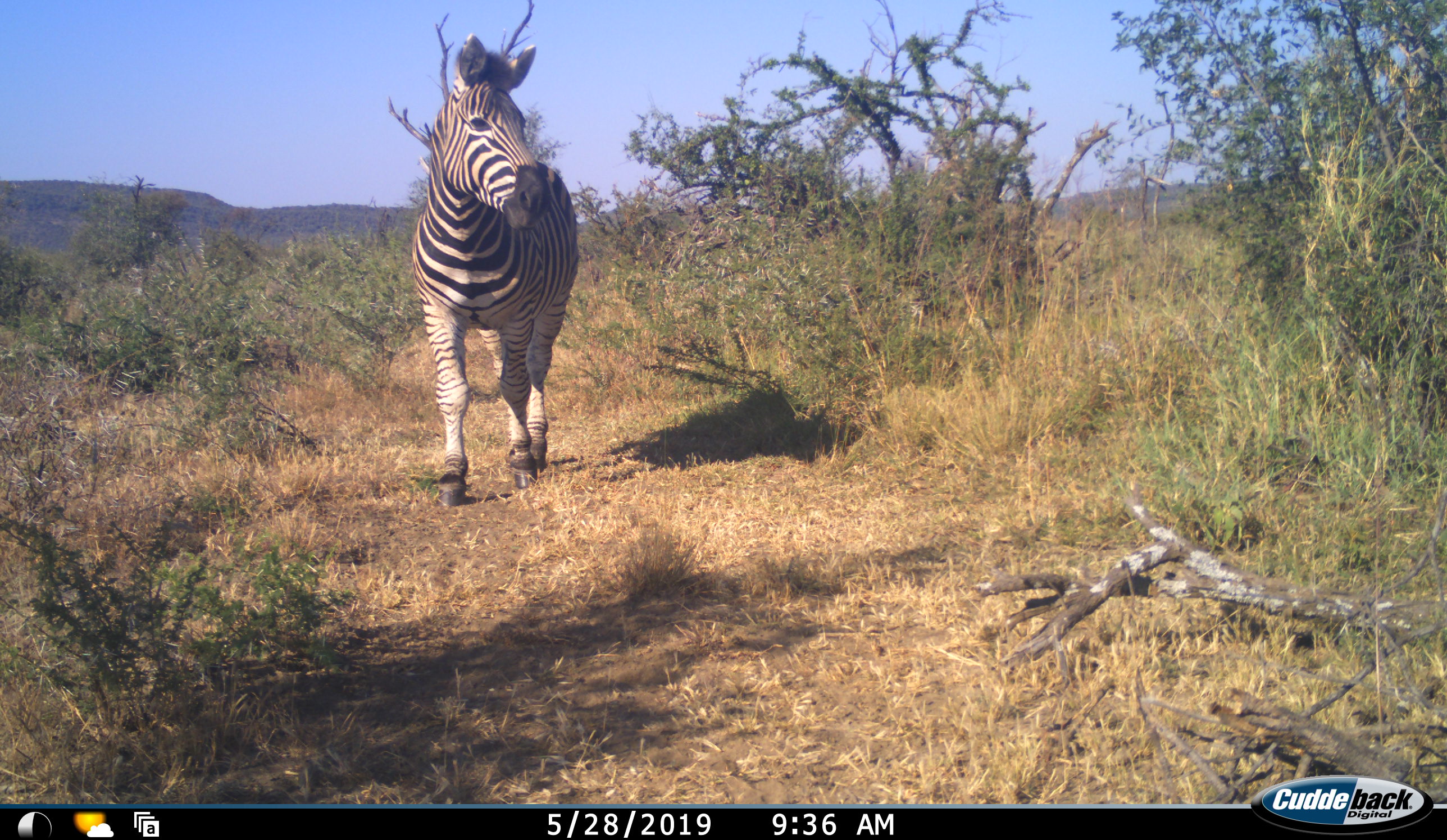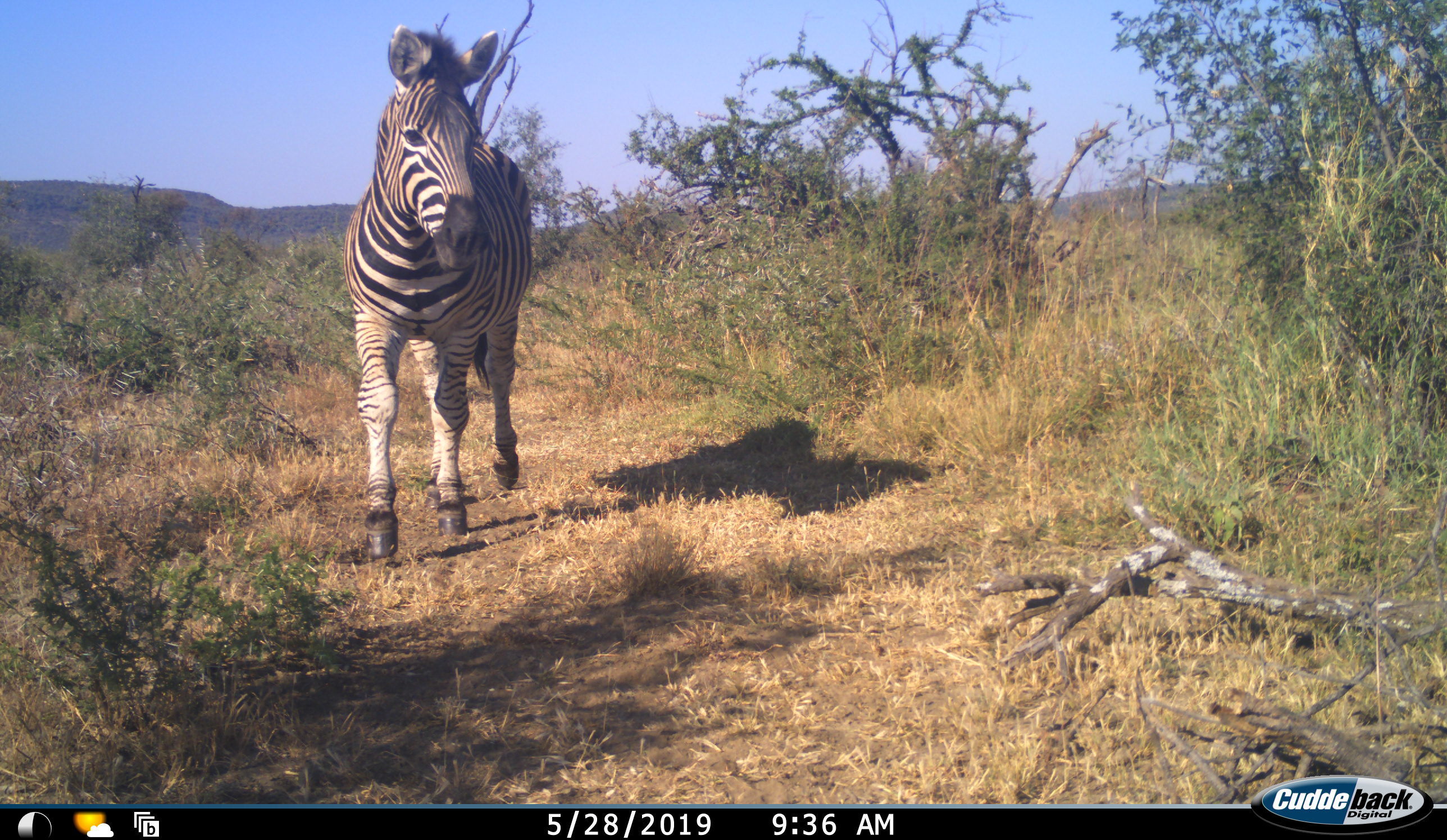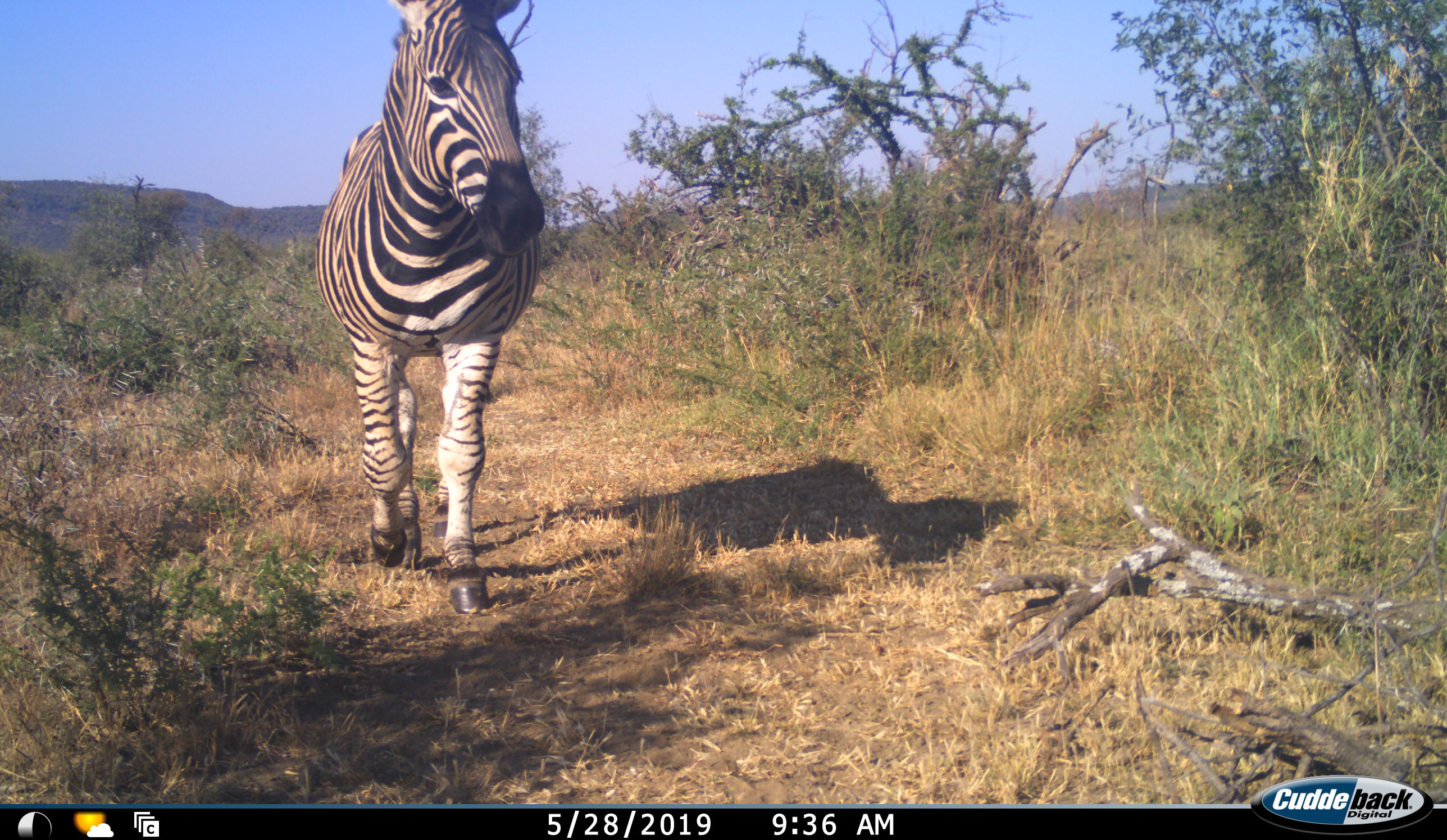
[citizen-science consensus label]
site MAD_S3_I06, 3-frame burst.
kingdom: Animalia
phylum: Chordata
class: Mammalia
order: Perissodactyla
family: Equidae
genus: Equus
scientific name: Equus quagga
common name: plains zebra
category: zebraplains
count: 1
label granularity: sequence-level